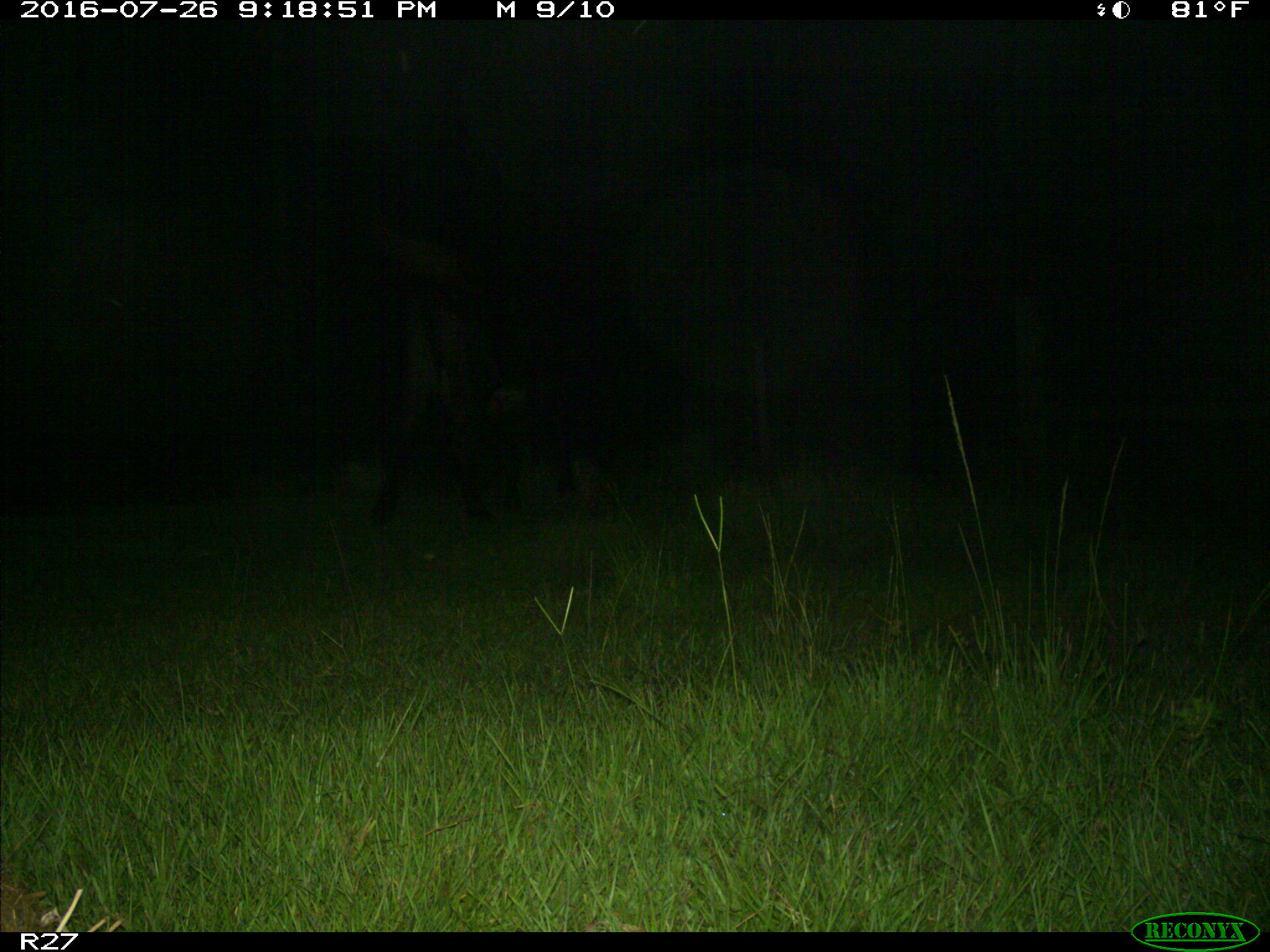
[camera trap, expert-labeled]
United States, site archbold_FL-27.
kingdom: Animalia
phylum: Chordata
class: Mammalia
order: Artiodactyla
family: Bovidae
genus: Bos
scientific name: Bos taurus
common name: domestic cow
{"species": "Bos taurus (domestic cow)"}